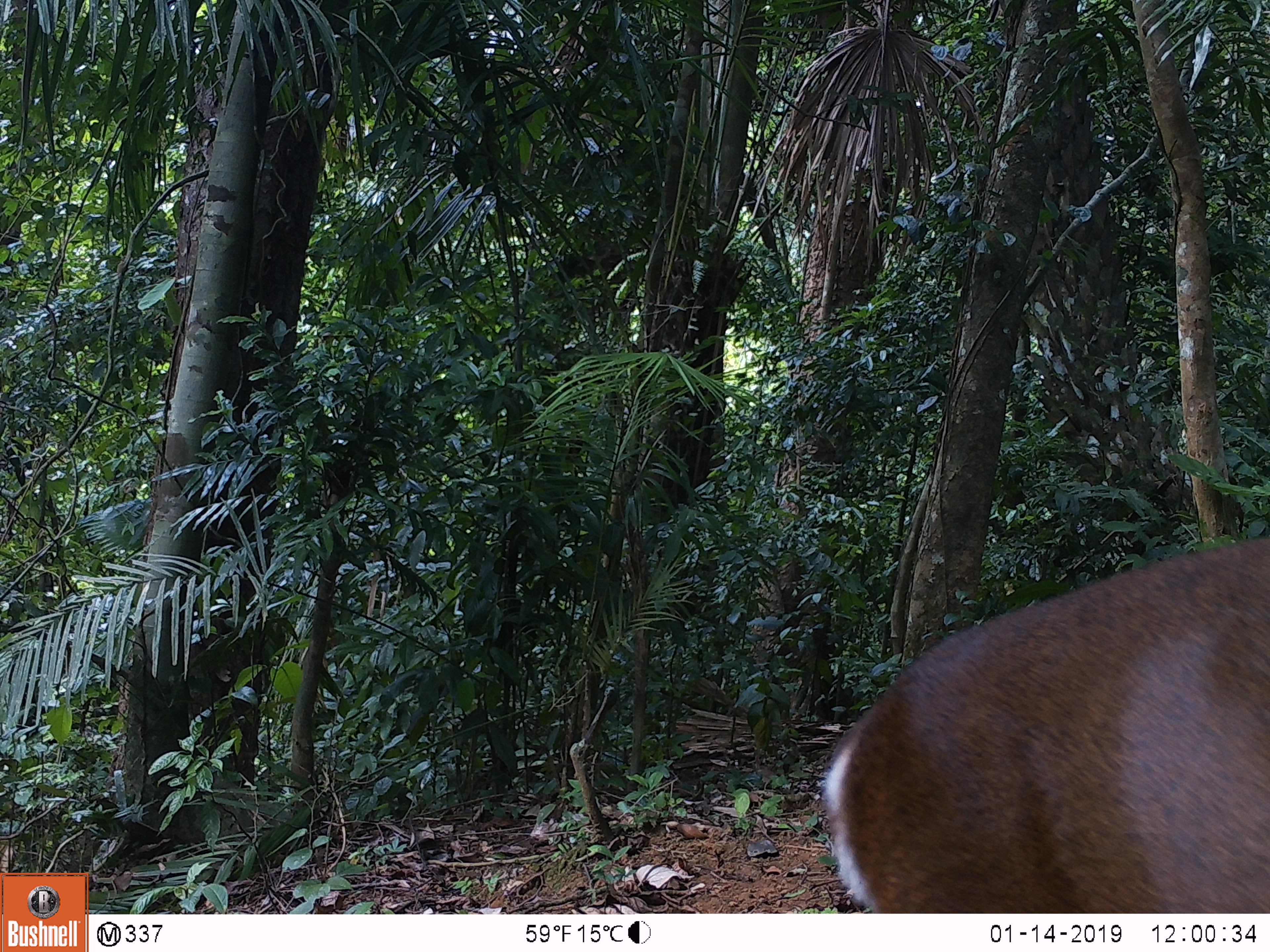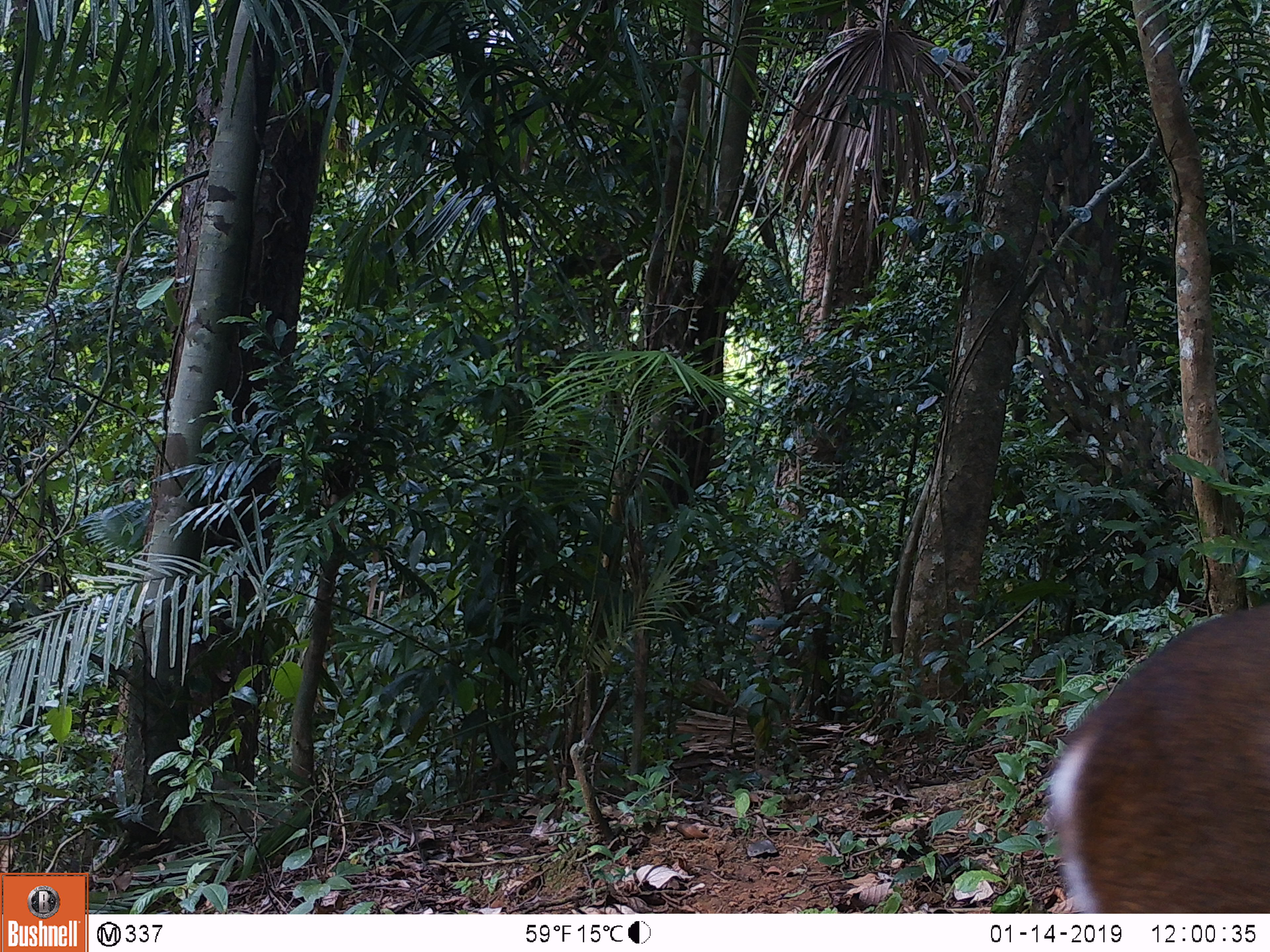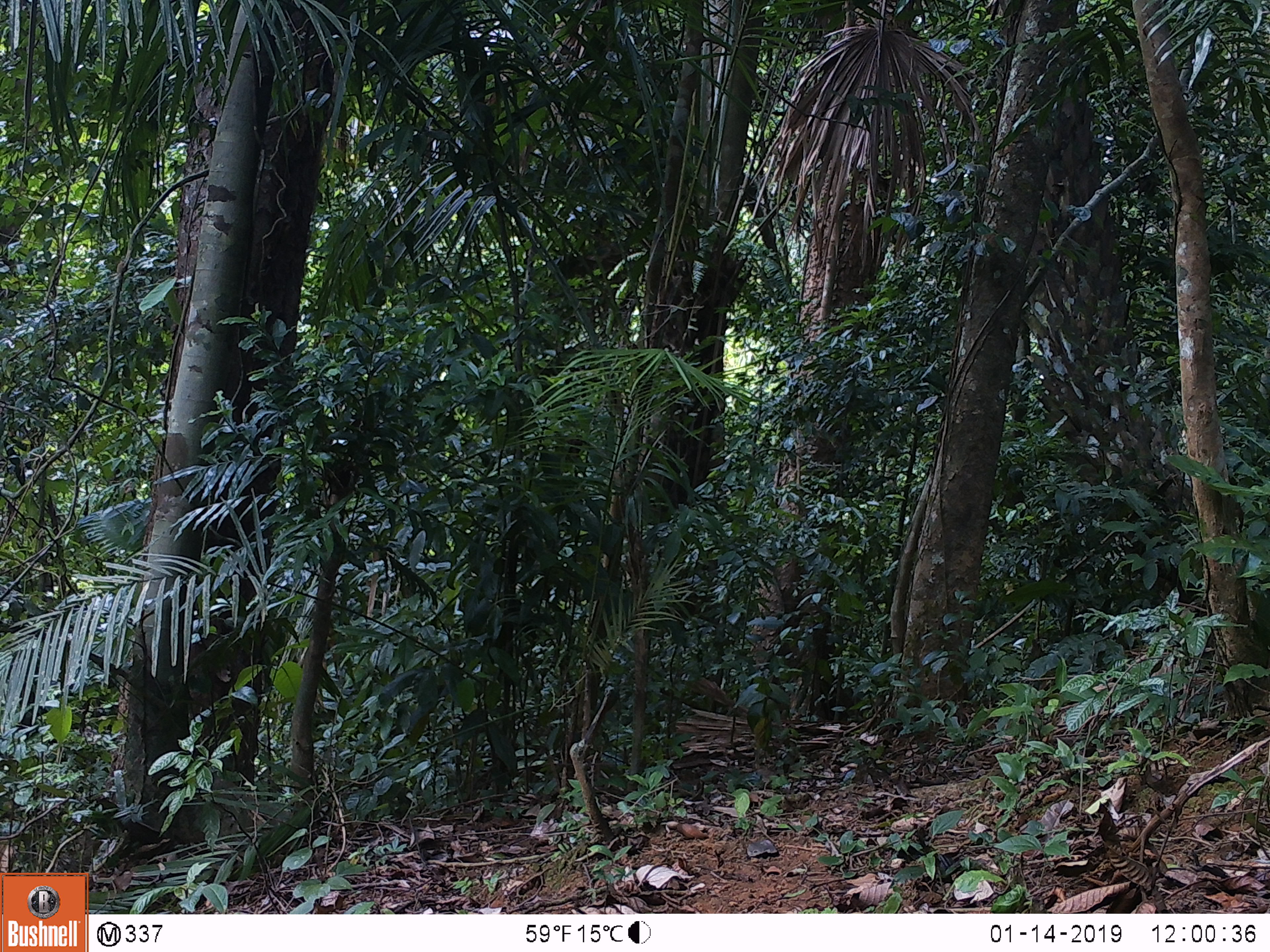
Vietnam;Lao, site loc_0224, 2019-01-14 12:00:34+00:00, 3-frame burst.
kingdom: Animalia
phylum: Chordata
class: Mammalia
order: Artiodactyla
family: Cervidae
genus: Muntiacus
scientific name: Muntiacus vuquangensis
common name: large-antlered muntjac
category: large antlered muntjac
Large antlered muntjac (large-antlered muntjac) (Muntiacus vuquangensis). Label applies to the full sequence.